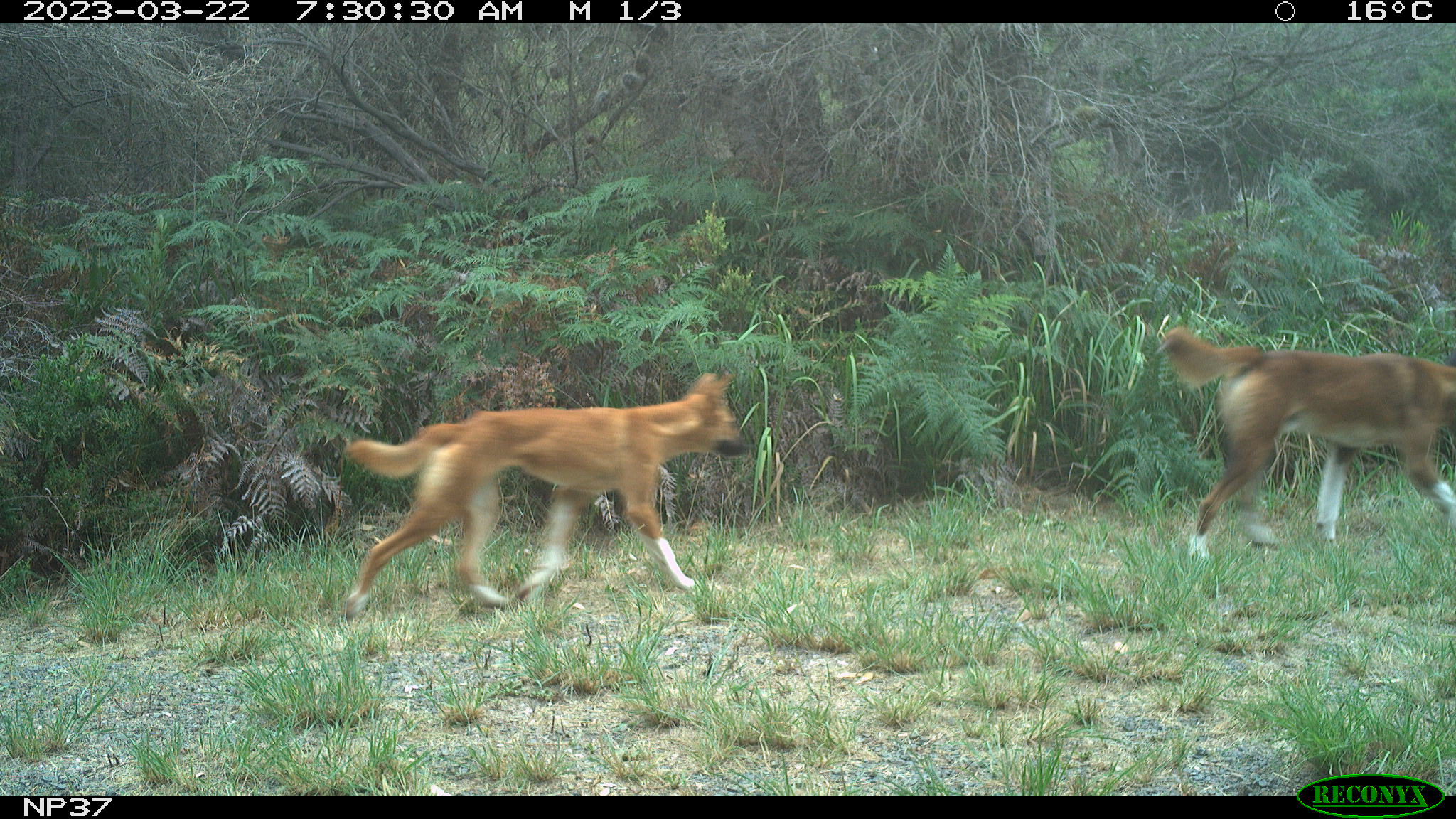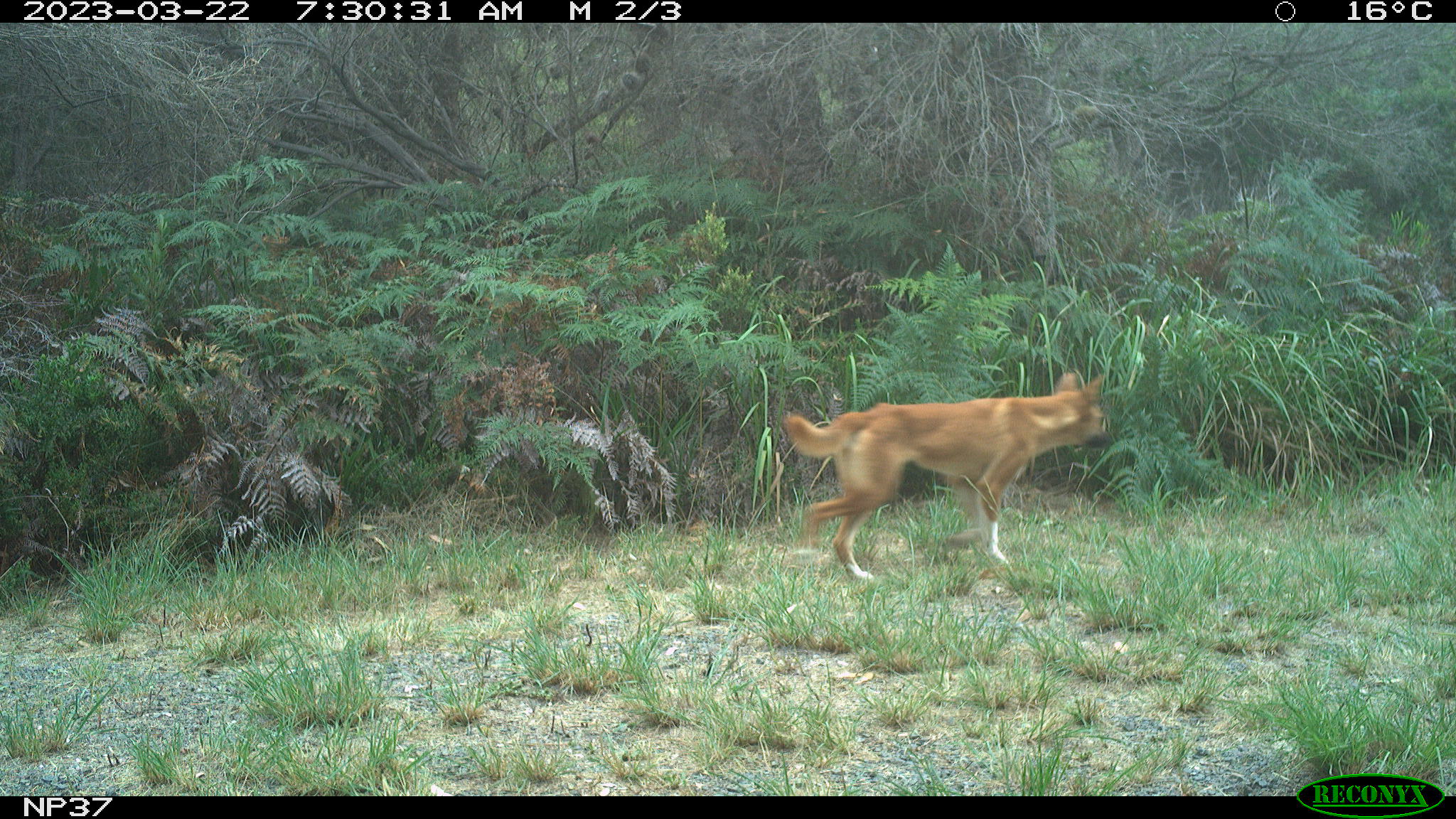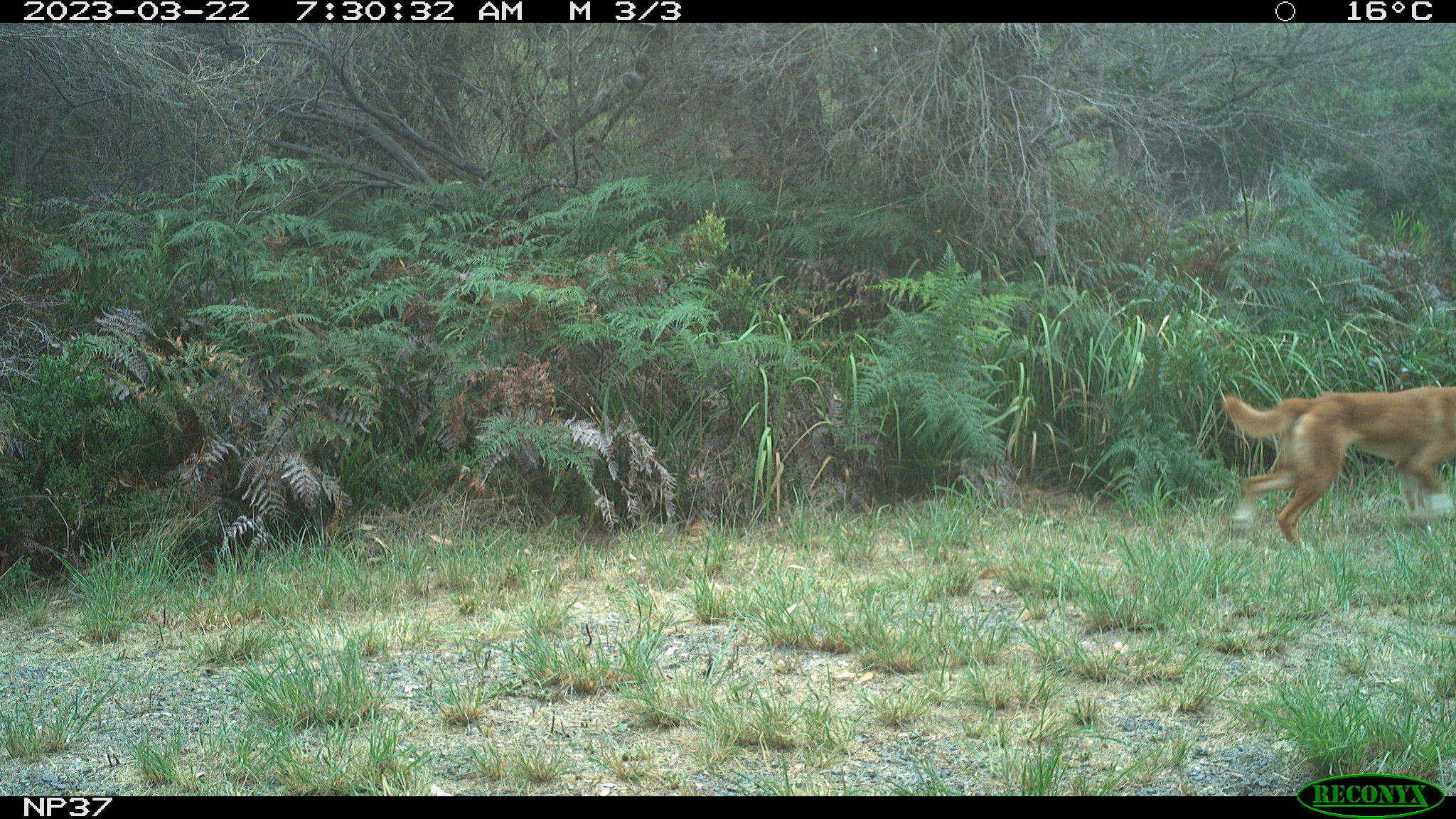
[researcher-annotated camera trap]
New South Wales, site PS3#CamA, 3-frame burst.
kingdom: Animalia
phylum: Chordata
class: Mammalia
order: Carnivora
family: Canidae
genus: Canis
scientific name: Canis familiaris dingo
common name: dingo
Dingo (Canis familiaris dingo).